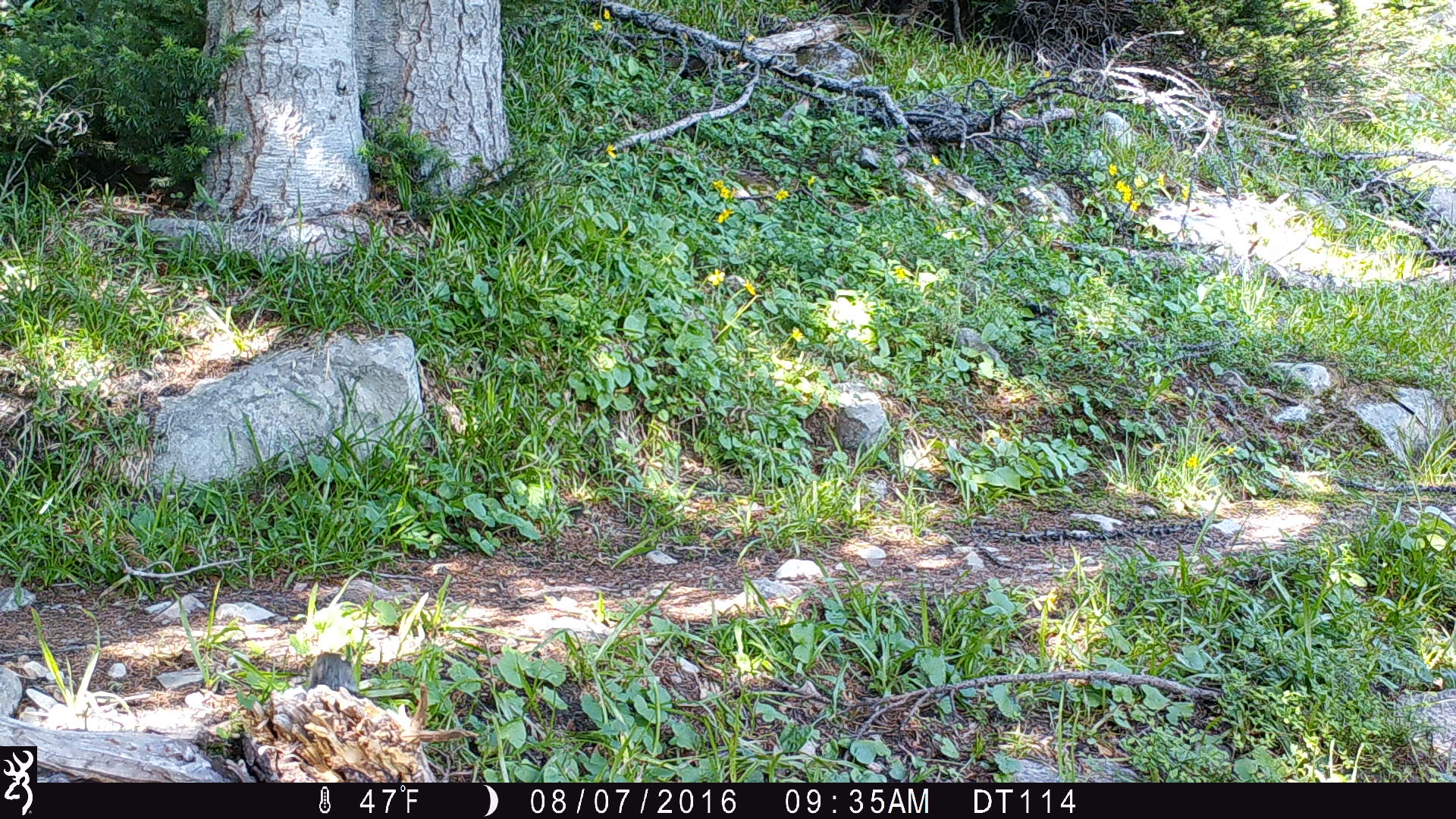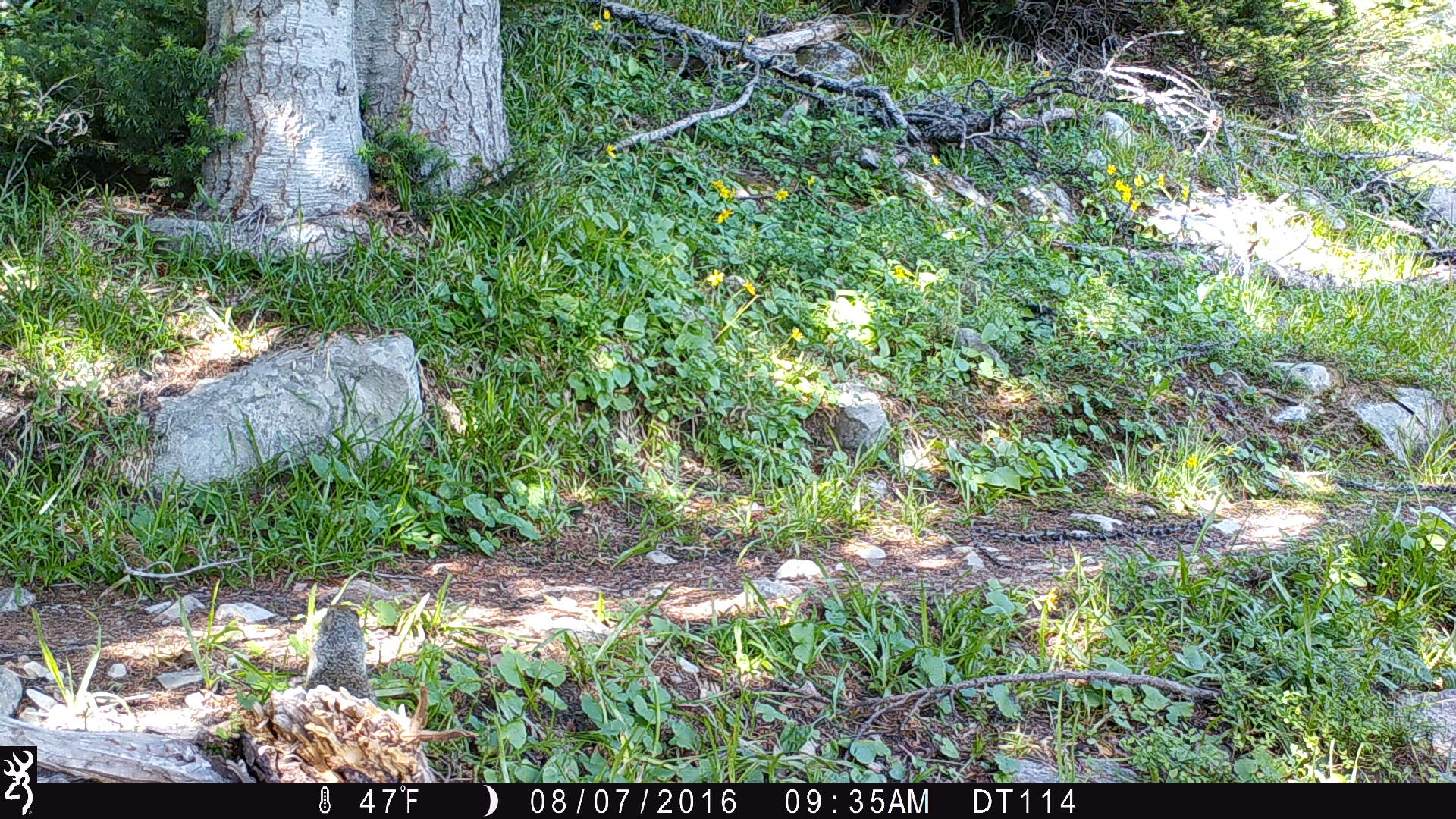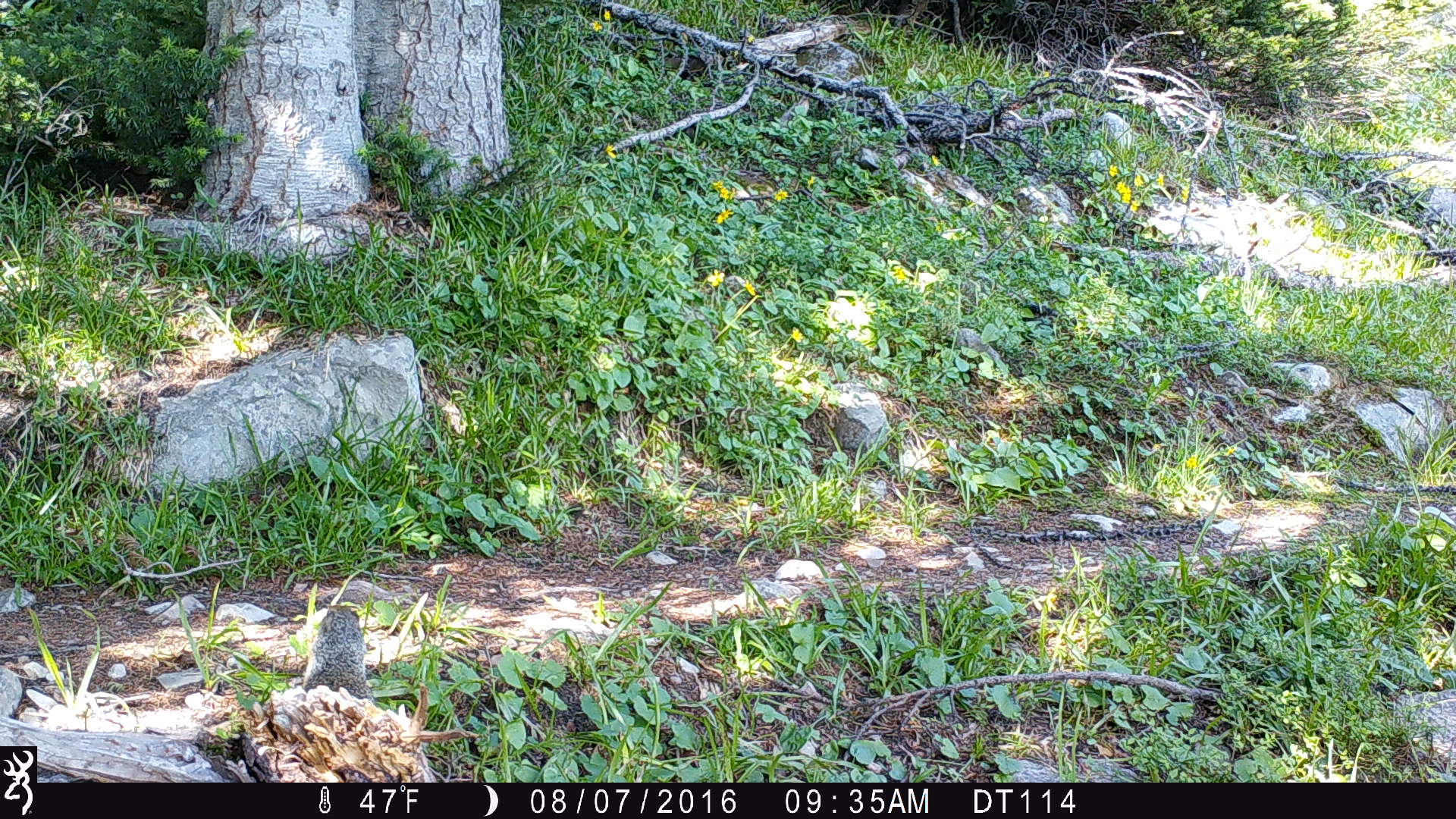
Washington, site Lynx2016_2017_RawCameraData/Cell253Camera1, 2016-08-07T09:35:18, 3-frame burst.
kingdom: Animalia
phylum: Chordata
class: Mammalia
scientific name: Mammalia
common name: small mammal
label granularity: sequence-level